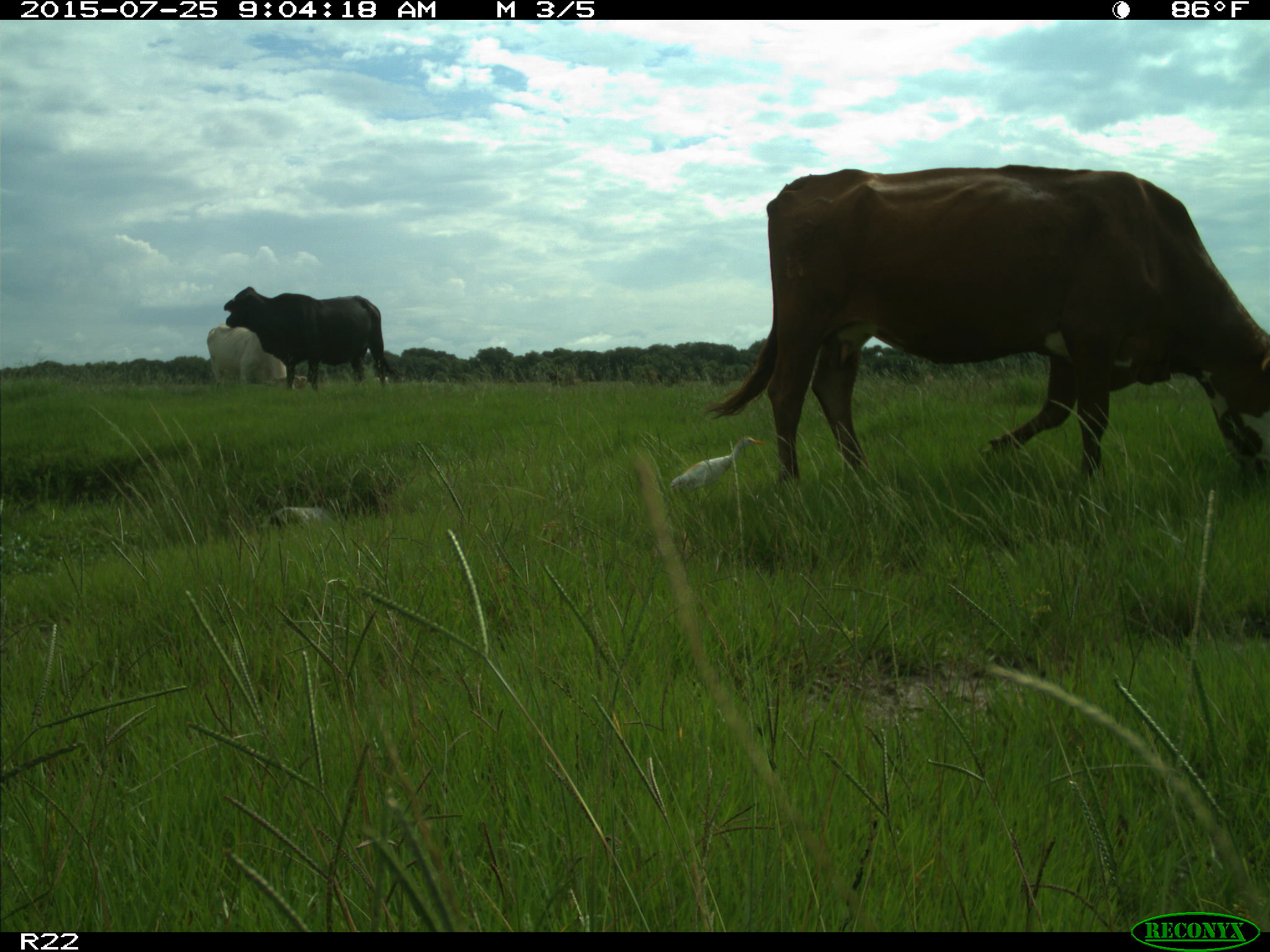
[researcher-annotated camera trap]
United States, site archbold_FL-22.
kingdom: Animalia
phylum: Chordata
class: Mammalia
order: Artiodactyla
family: Bovidae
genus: Bos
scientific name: Bos taurus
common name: domestic cow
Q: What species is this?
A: Bos taurus (domestic cow).